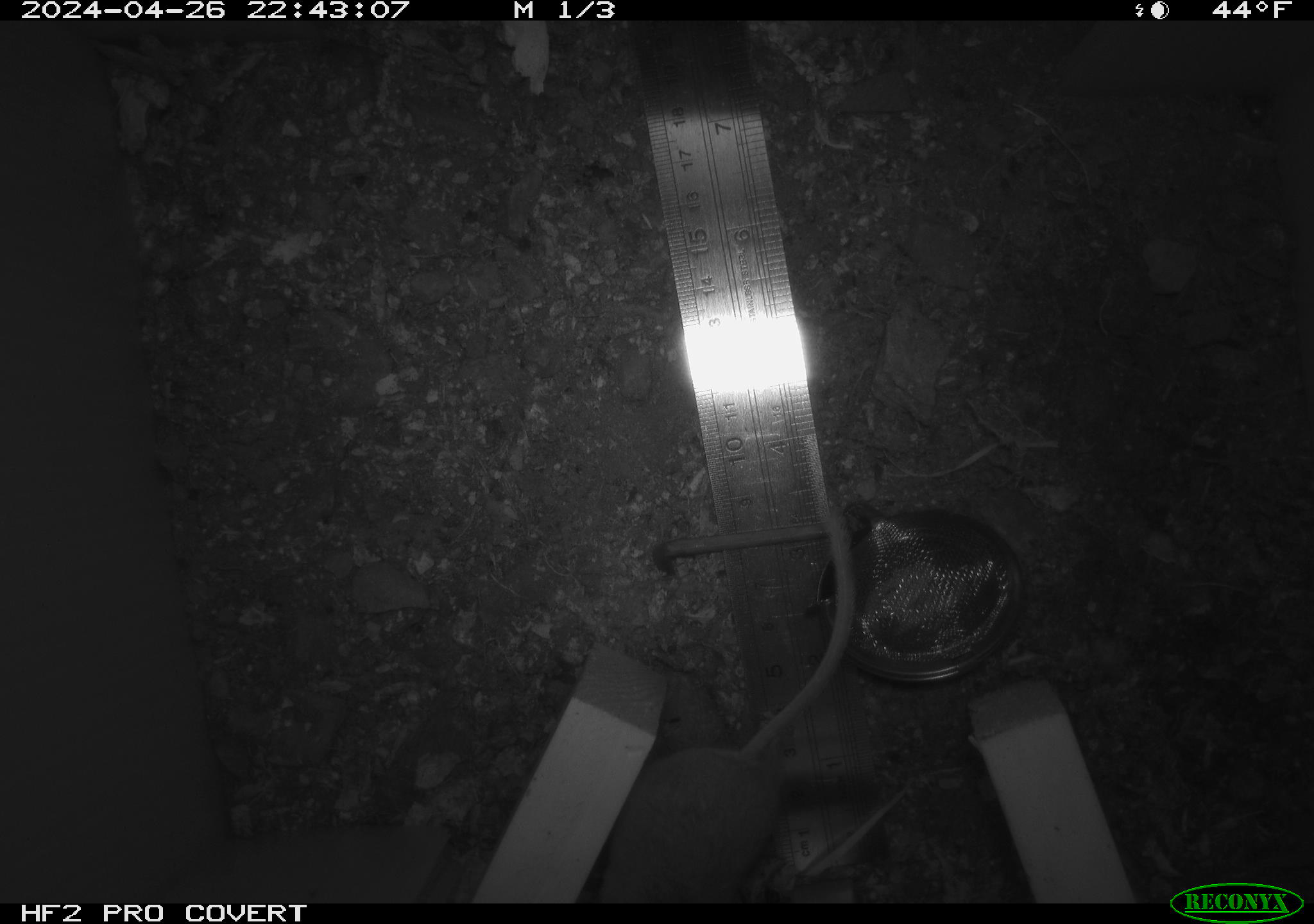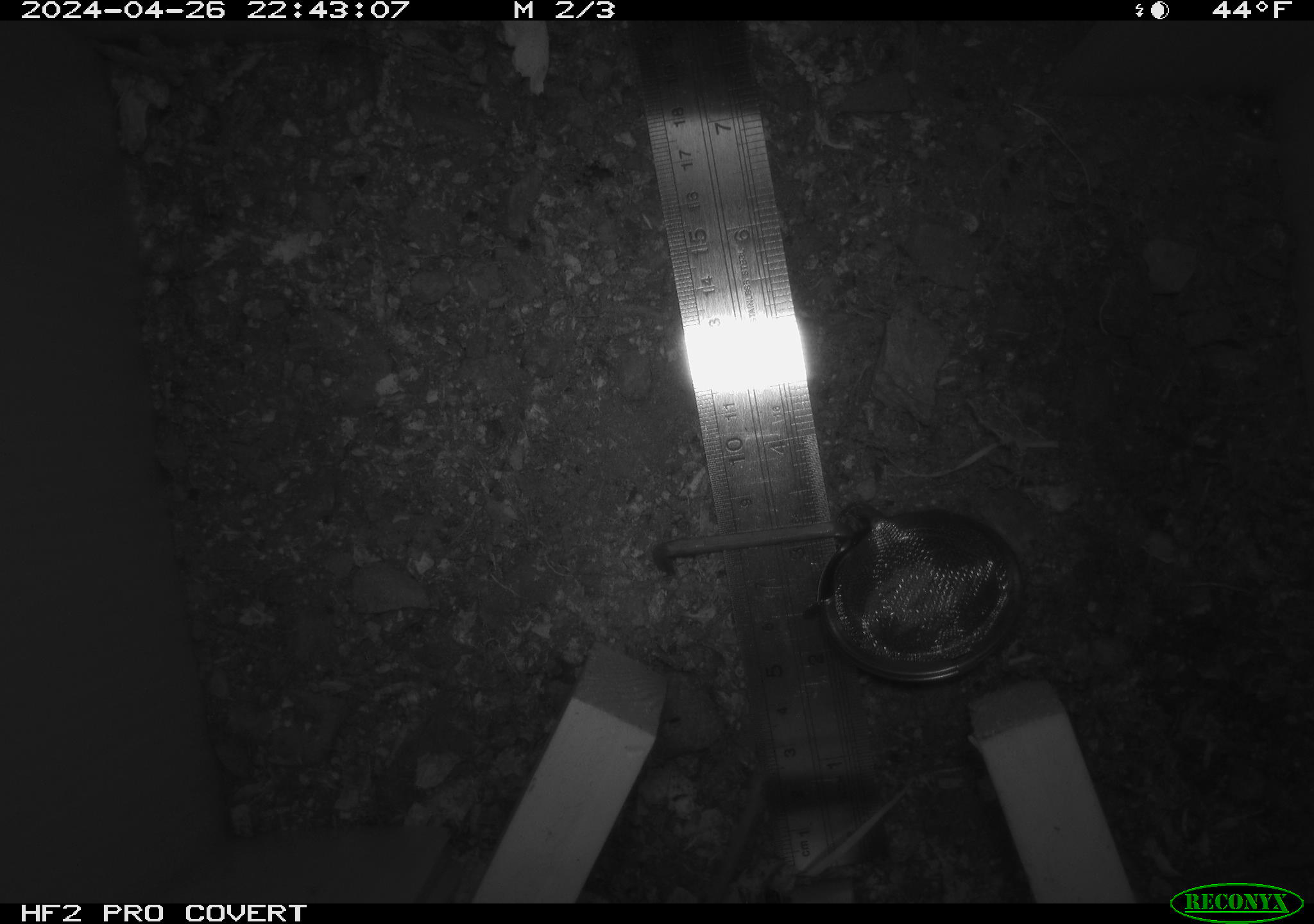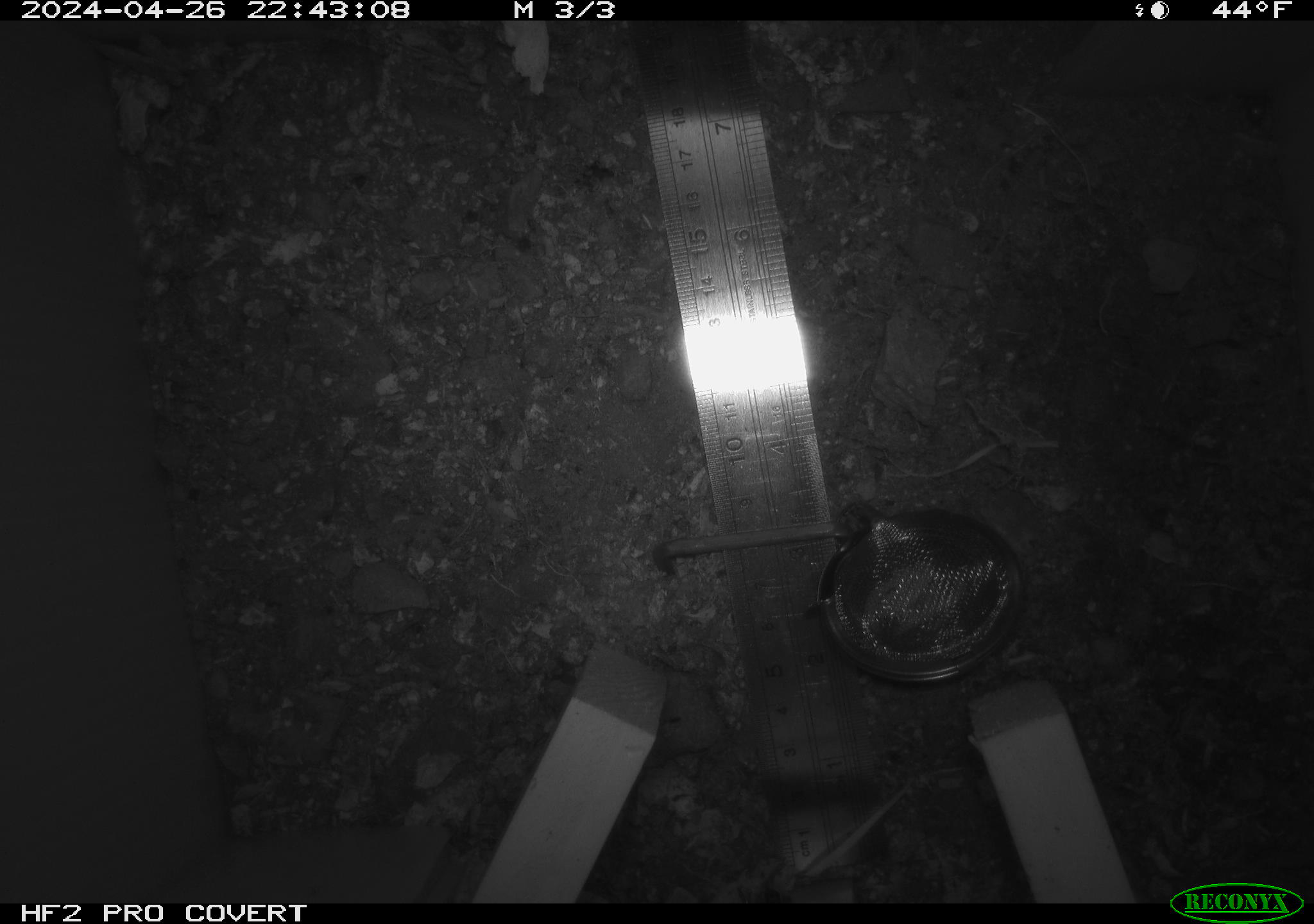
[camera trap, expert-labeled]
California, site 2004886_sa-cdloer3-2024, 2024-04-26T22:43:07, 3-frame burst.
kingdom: Animalia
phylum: Chordata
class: Mammalia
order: Rodentia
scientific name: Rodentia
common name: mouse species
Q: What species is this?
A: Mouse species (Rodentia).